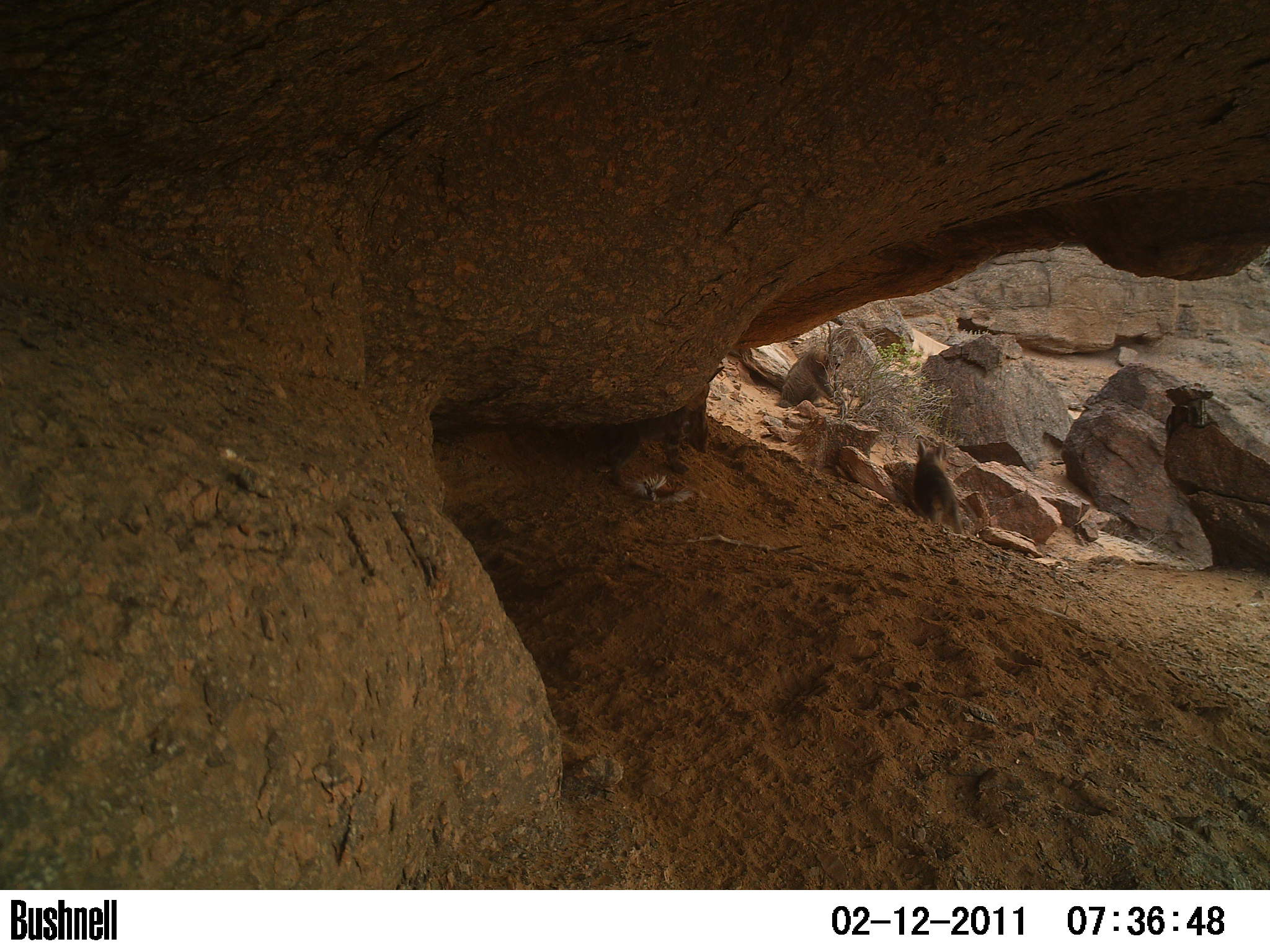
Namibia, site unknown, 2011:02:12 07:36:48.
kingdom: Animalia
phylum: Chordata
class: Mammalia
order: Carnivora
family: Hyaenidae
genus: Parahyaena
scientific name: Parahyaena brunnea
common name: brown hyena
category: hyaena brunnea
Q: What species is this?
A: Hyaena brunnea (brown hyena) (Parahyaena brunnea).